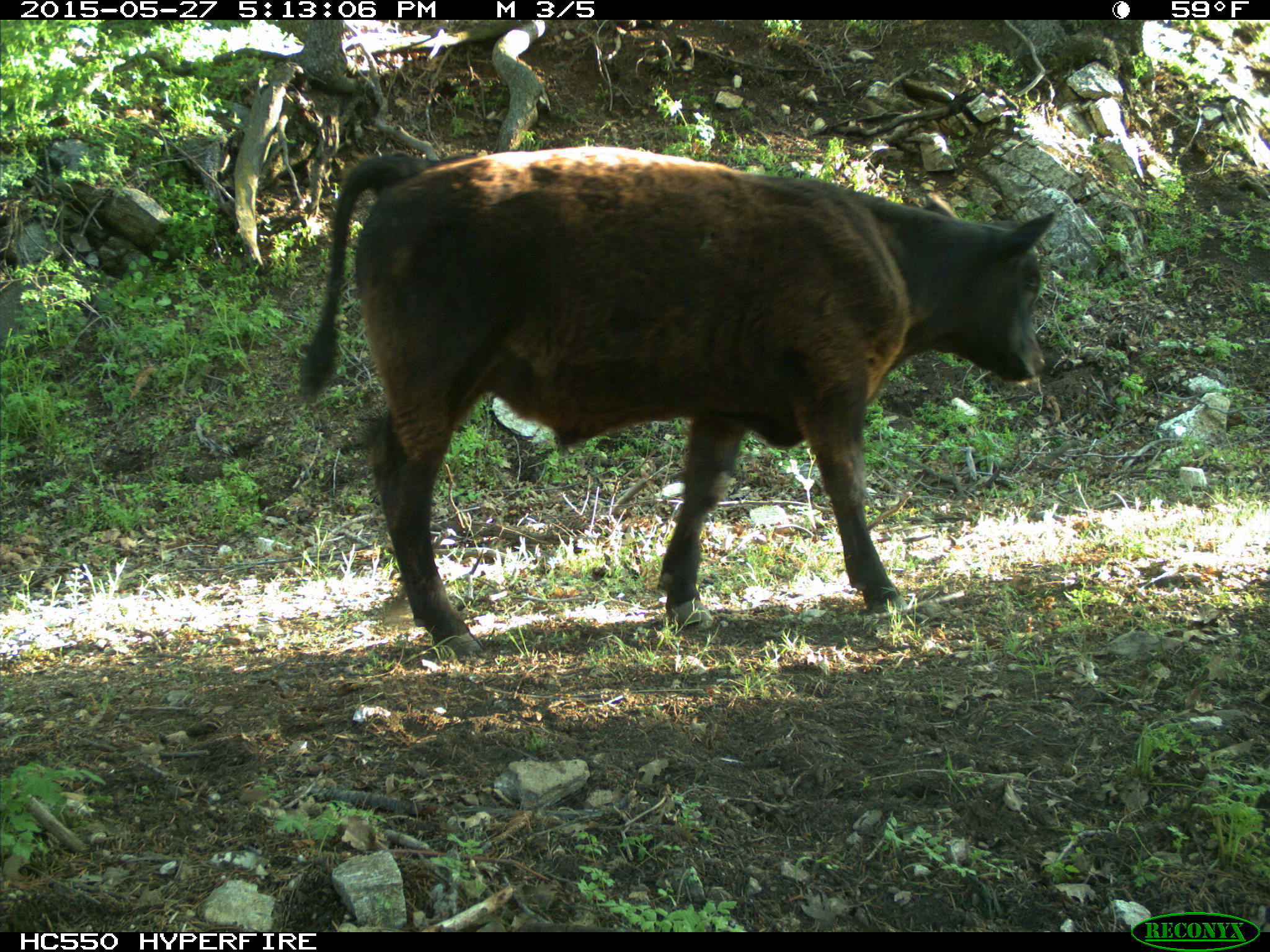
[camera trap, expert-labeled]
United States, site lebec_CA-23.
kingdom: Animalia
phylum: Chordata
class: Mammalia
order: Artiodactyla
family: Bovidae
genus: Bos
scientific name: Bos taurus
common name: domestic cow